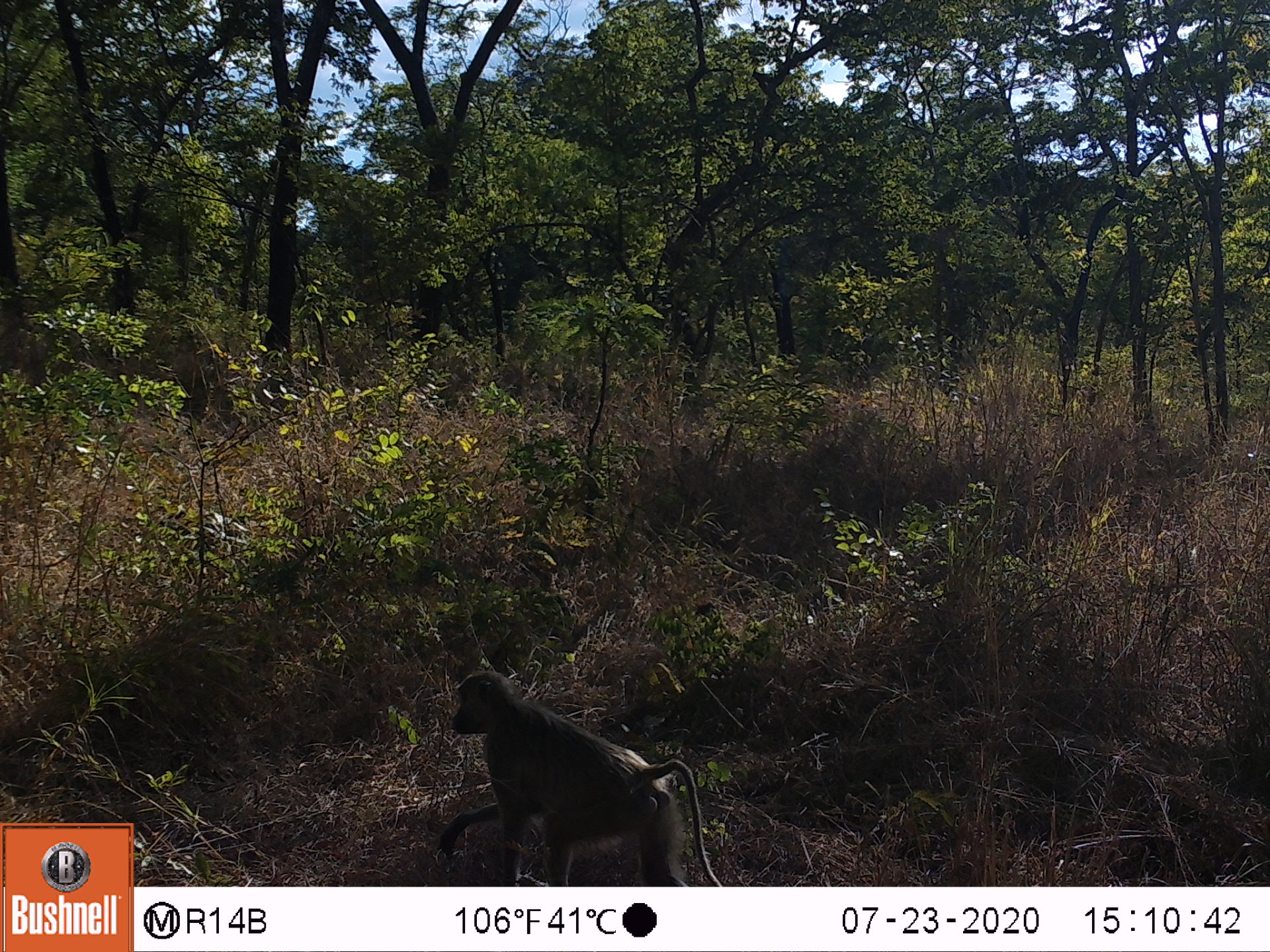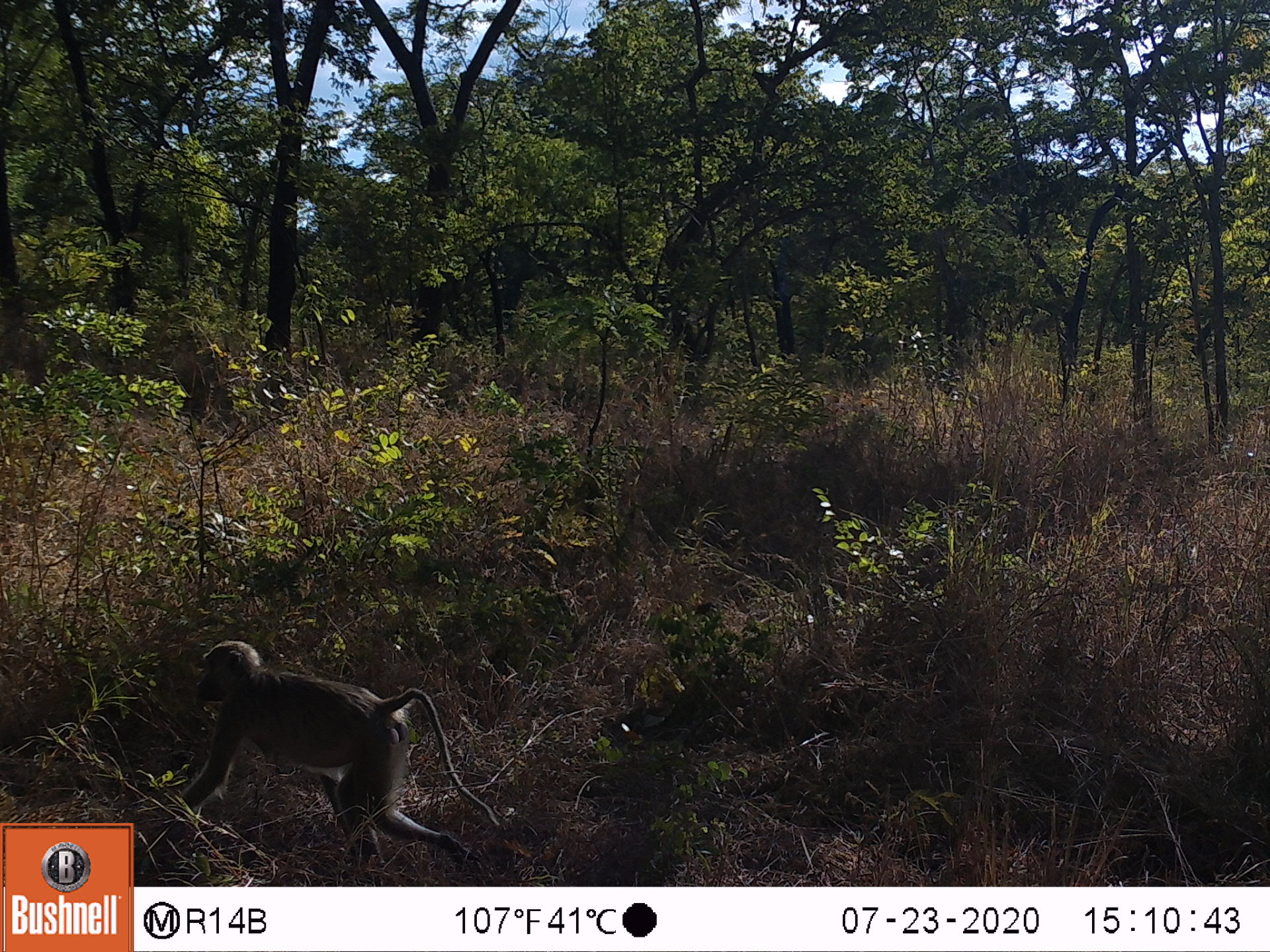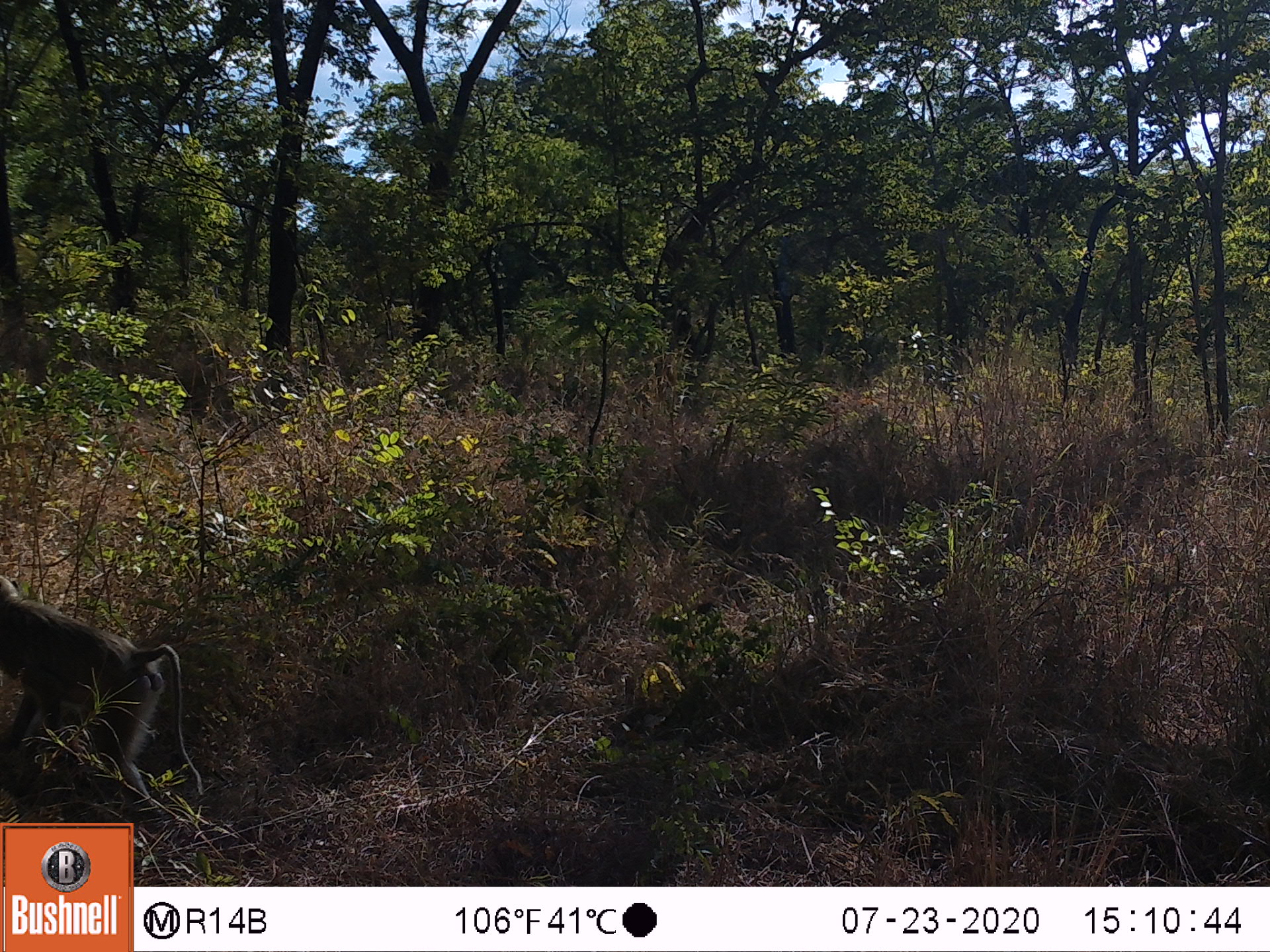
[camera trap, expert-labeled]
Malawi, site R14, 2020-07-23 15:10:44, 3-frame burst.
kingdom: Animalia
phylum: Chordata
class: Mammalia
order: Primates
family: Cercopithecidae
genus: Papio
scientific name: Papio cynocephalus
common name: yellow baboon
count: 1